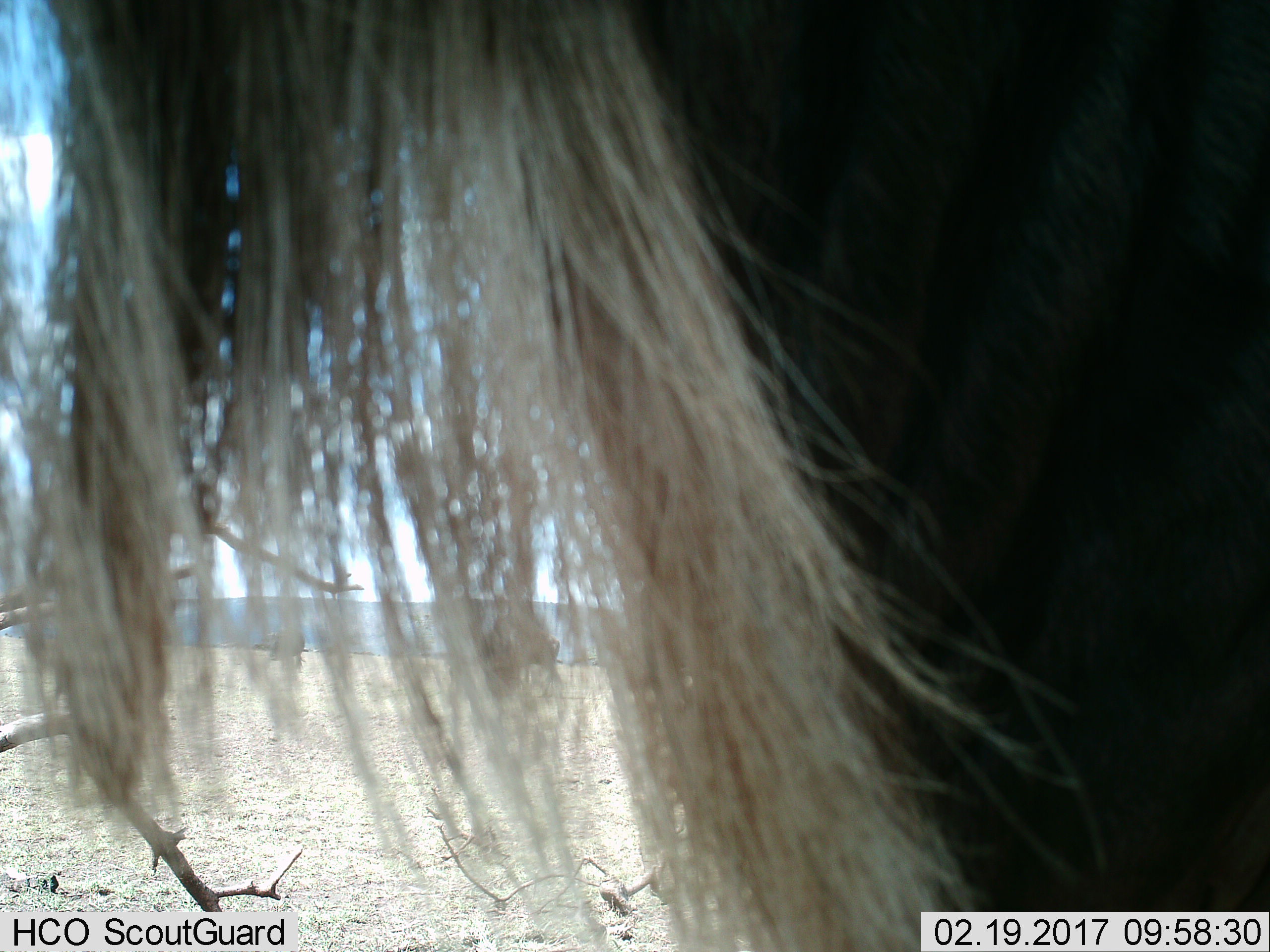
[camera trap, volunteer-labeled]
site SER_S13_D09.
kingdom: Animalia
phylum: Chordata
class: Mammalia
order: Artiodactyla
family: Bovidae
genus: Connochaetes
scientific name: Connochaetes taurinus taurinus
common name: blue wildebeest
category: wildebeestblue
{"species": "wildebeestblue (blue wildebeest) (Connochaetes taurinus taurinus)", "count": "1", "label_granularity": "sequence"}